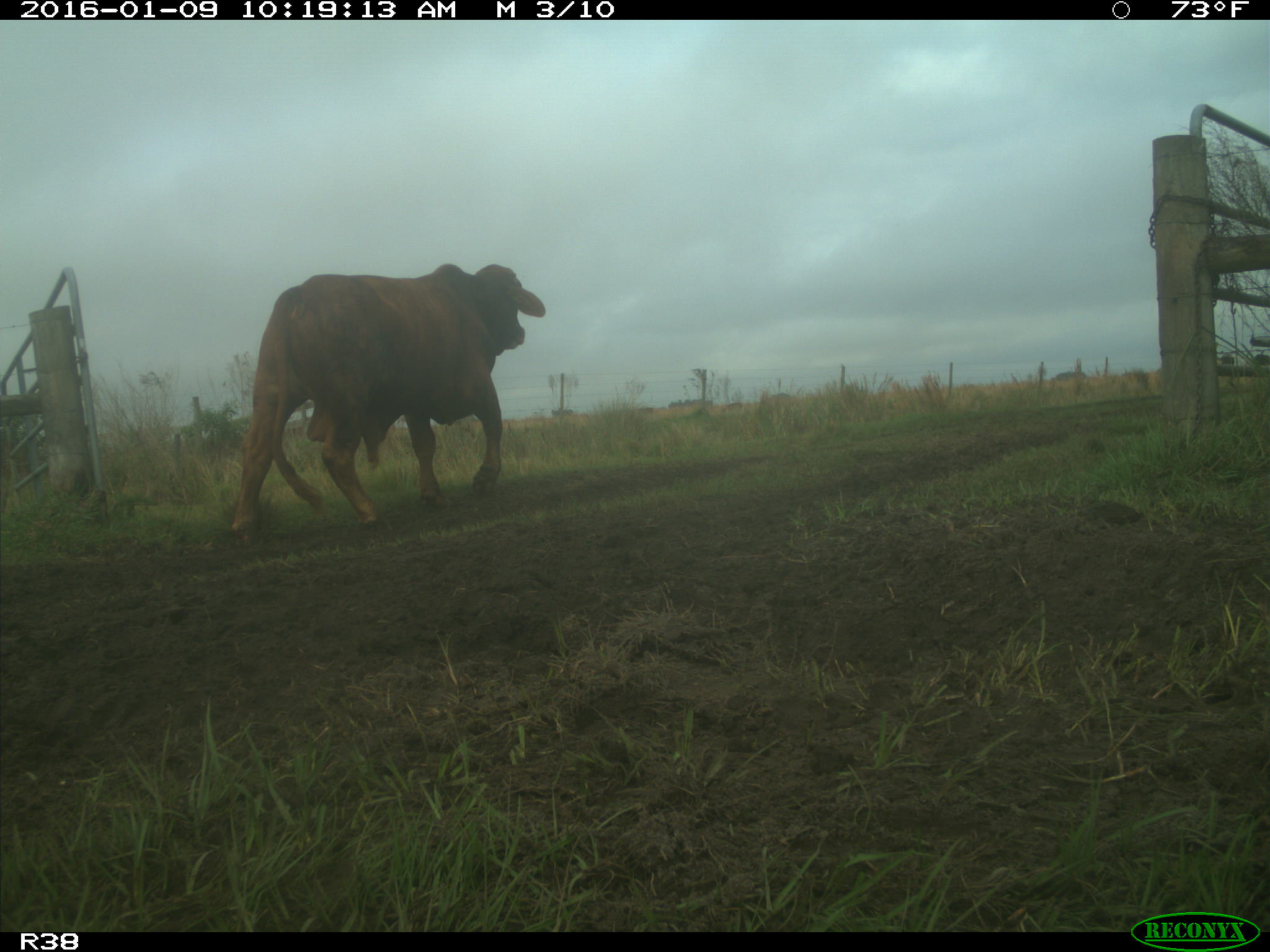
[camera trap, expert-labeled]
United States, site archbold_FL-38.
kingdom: Animalia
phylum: Chordata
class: Mammalia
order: Artiodactyla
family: Bovidae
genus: Bos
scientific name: Bos taurus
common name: domestic cow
Bos taurus (domestic cow).